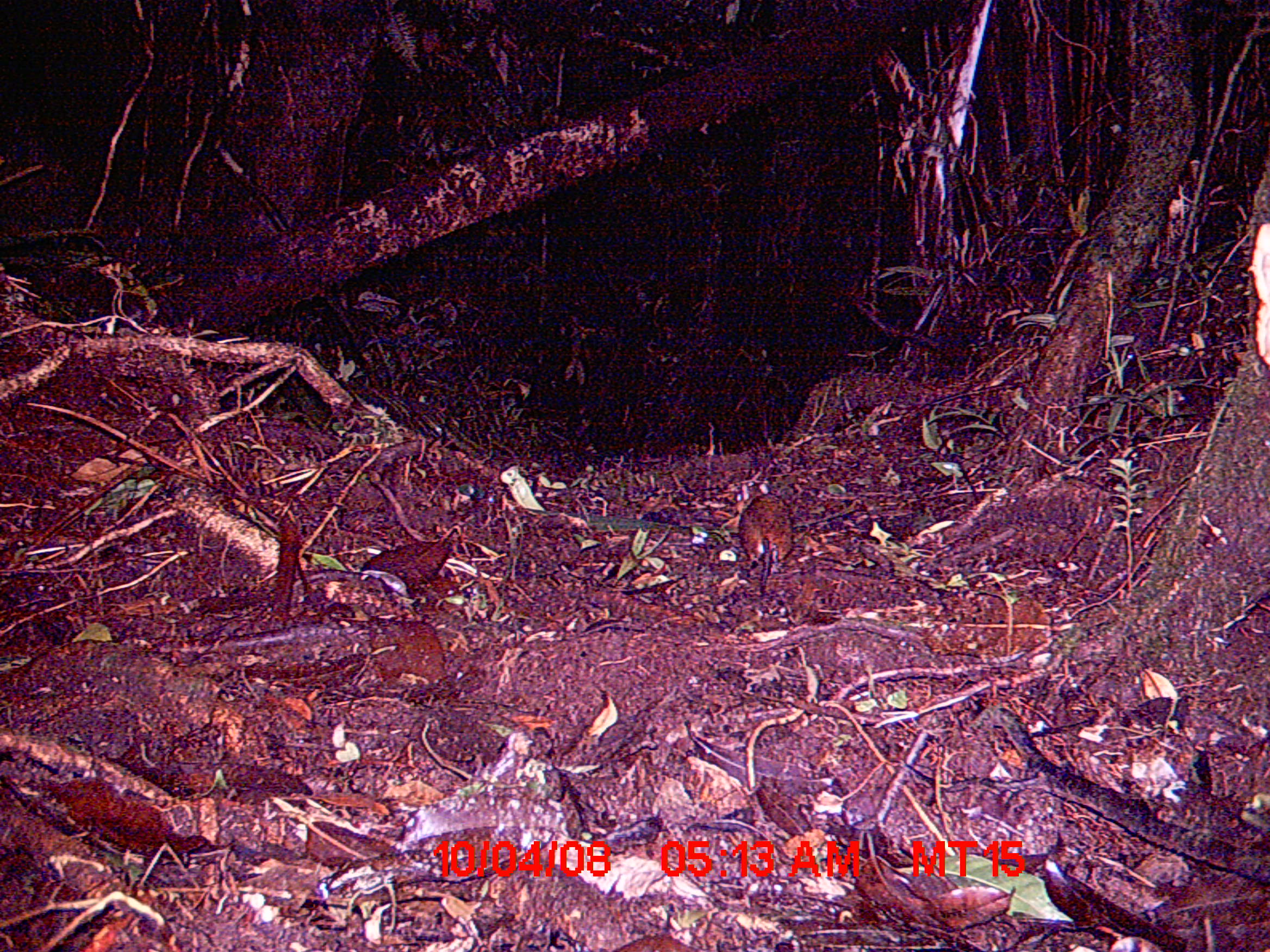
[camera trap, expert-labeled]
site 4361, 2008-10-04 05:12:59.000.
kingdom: Animalia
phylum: Chordata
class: Mammalia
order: Rodentia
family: Nesomyidae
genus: Nesomys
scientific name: Nesomys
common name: nesomys rodents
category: nesomys sp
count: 1